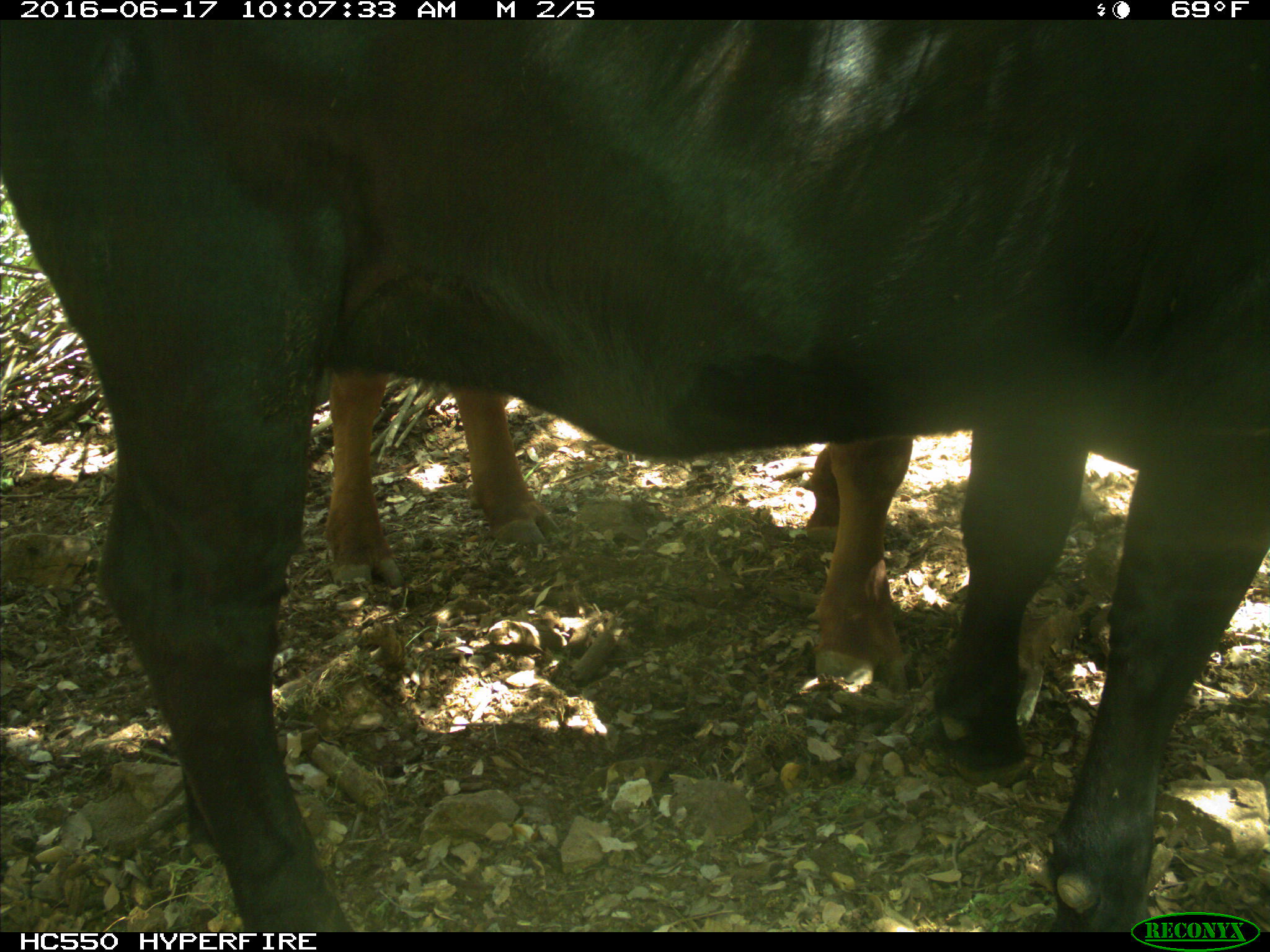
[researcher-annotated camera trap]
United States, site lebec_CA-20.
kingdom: Animalia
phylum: Chordata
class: Mammalia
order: Artiodactyla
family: Bovidae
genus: Bos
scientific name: Bos taurus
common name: domestic cow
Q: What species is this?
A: Bos taurus (domestic cow).